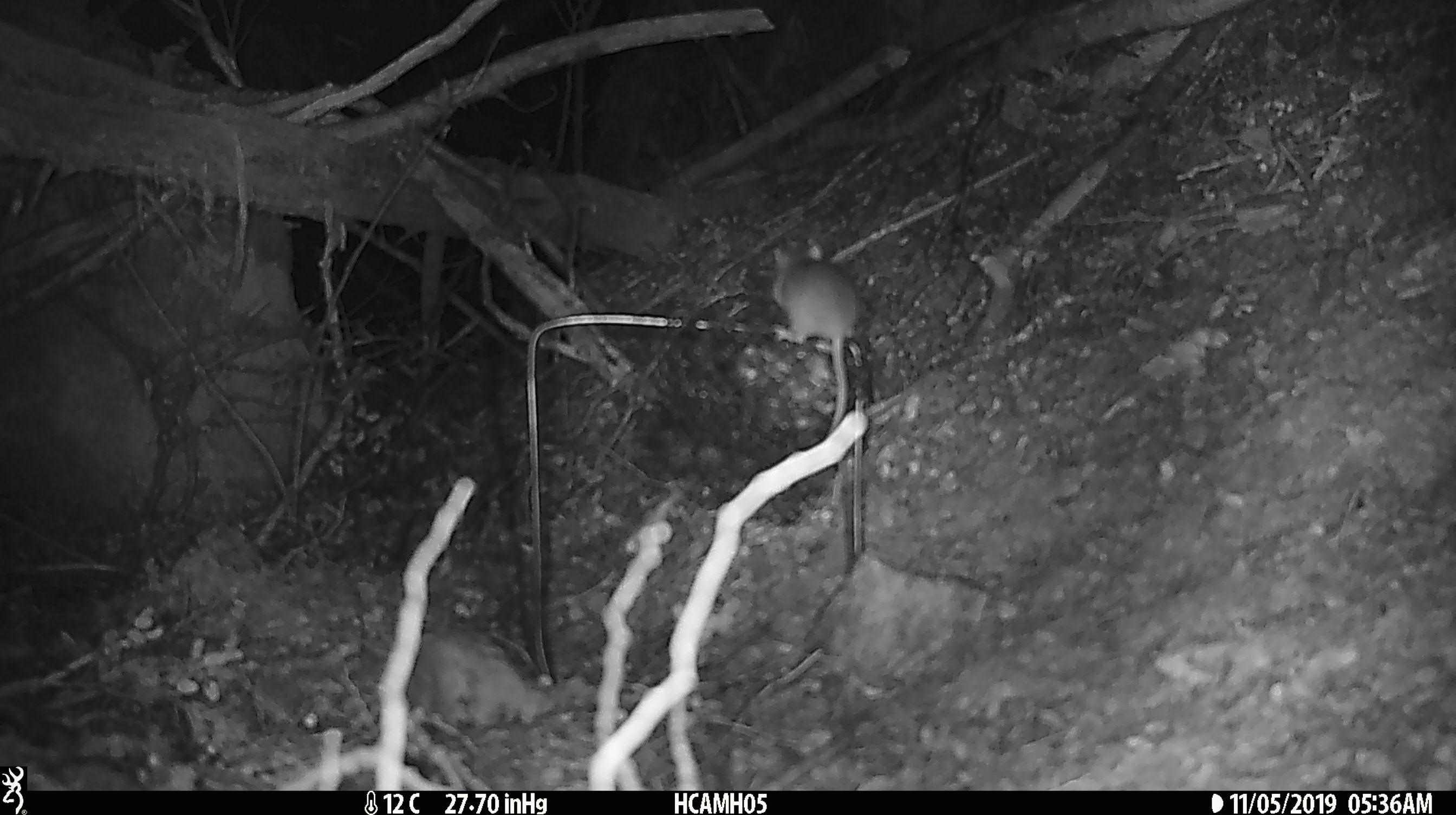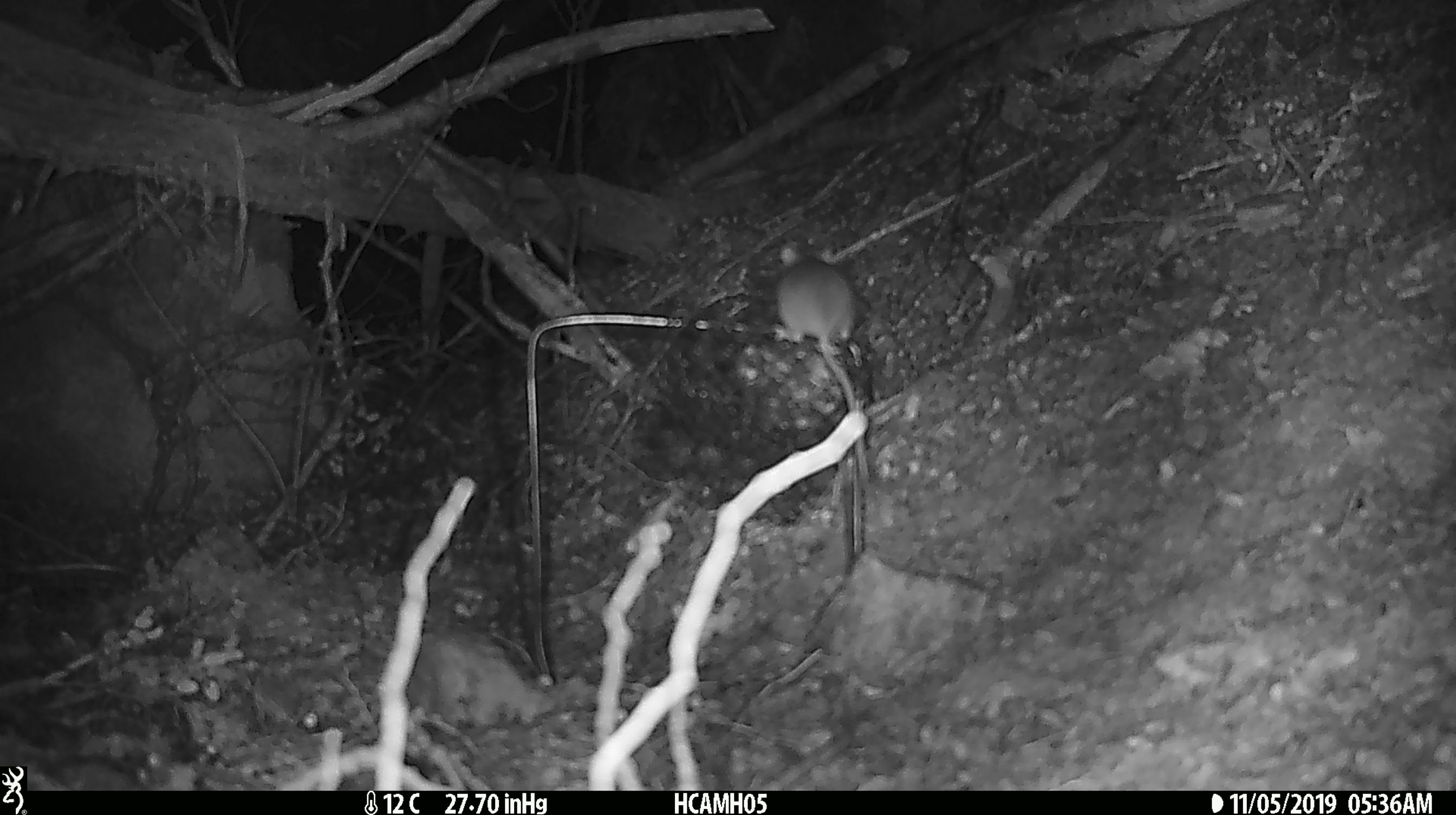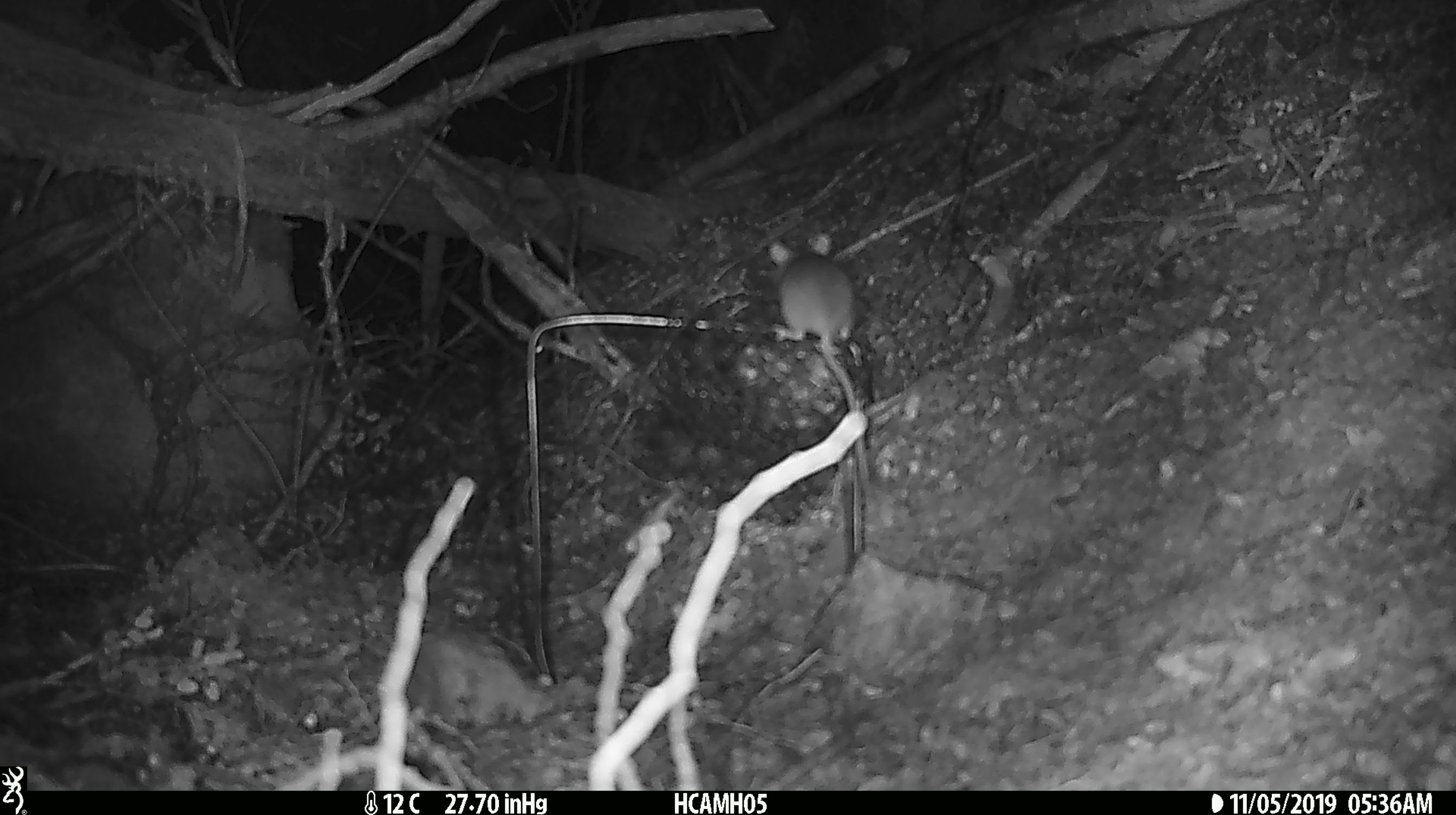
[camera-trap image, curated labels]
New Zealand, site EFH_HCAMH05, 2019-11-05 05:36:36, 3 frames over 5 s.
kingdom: Animalia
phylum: Chordata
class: Mammalia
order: Rodentia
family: Muridae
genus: Mus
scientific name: Mus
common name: mouse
Mouse (Mus).